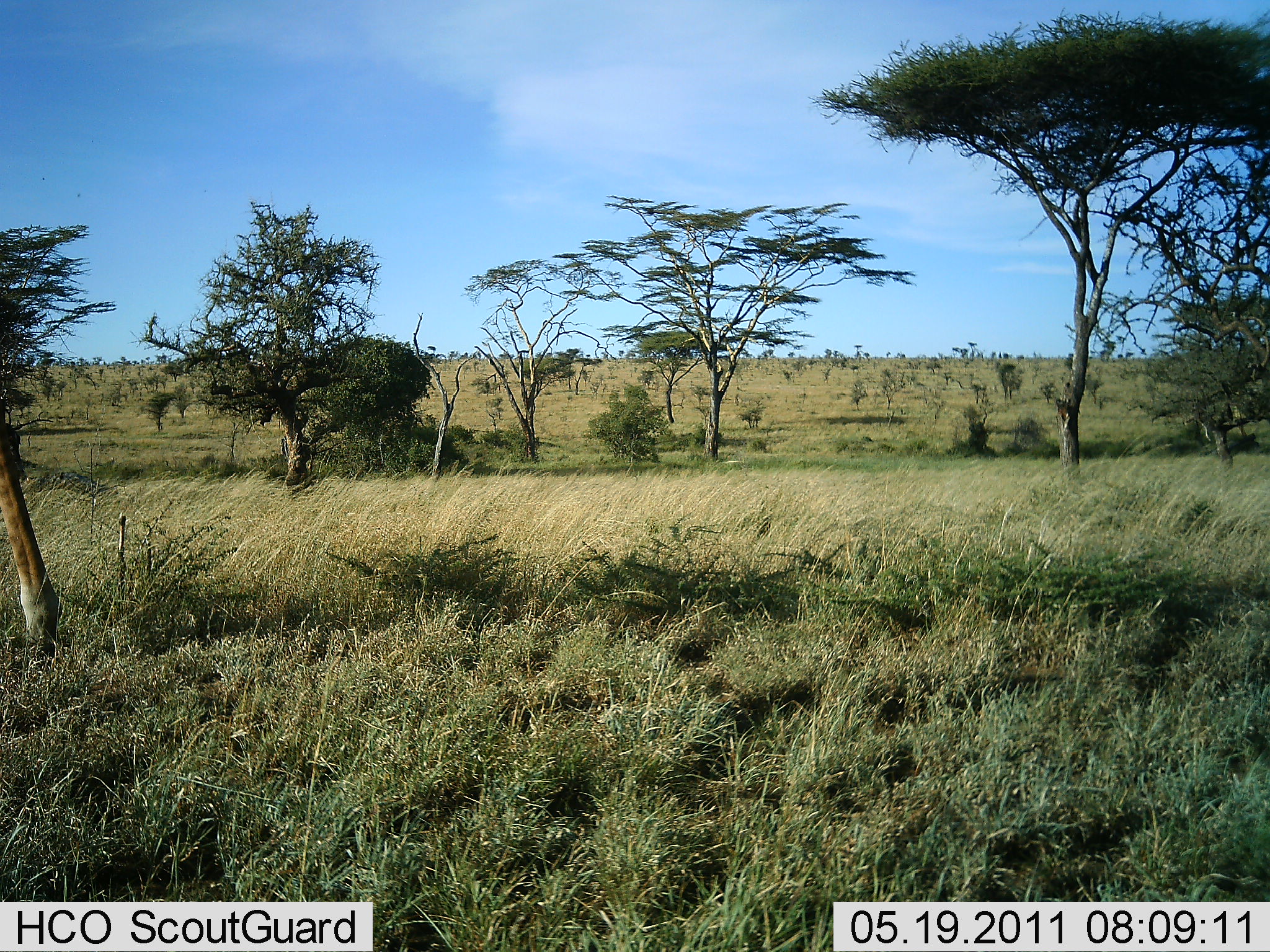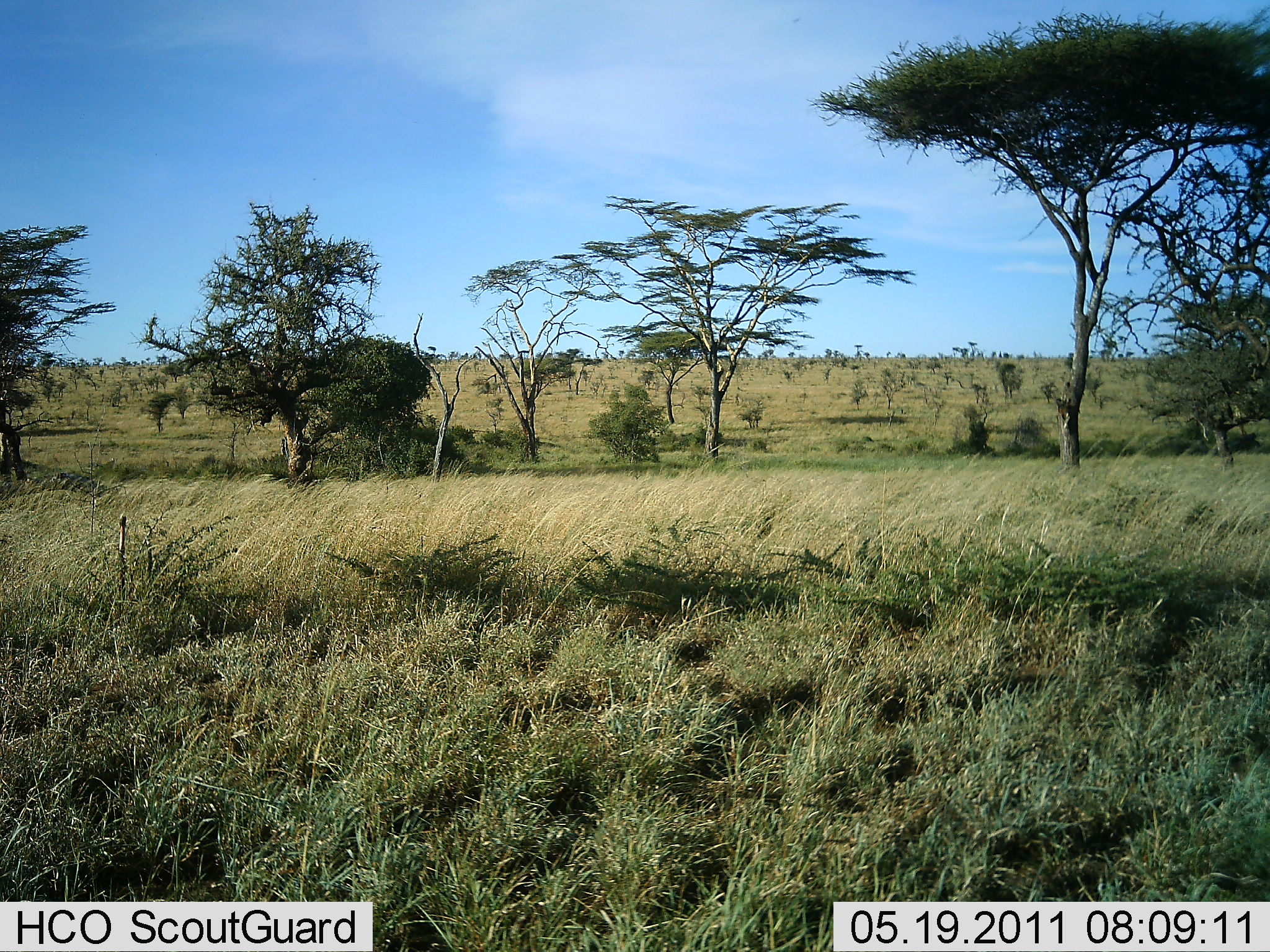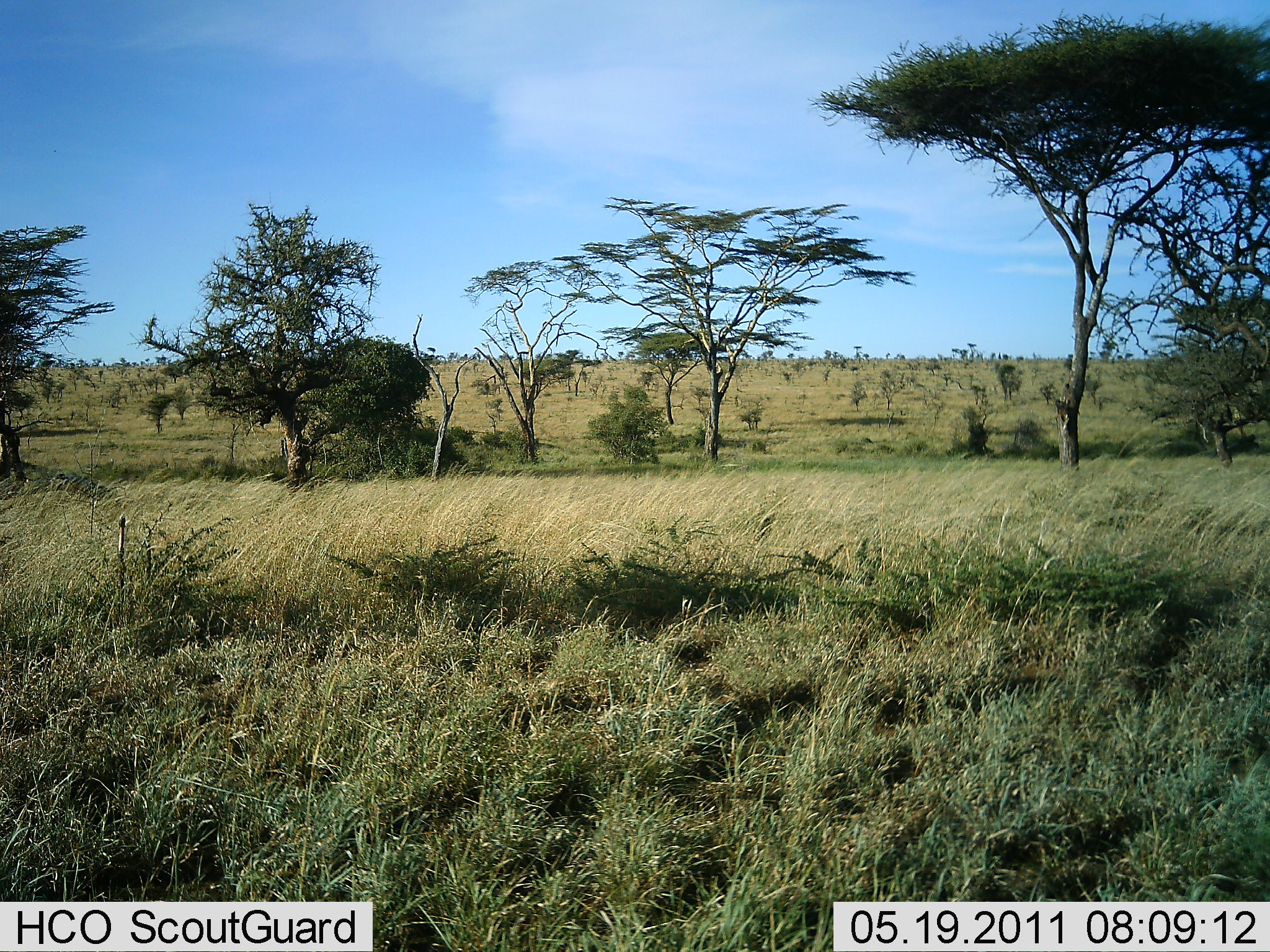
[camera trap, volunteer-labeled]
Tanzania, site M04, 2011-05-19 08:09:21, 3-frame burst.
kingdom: Animalia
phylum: Chordata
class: Mammalia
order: Artiodactyla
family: Giraffidae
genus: Giraffa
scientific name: Giraffa camelopardalis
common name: giraffe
Giraffe (Giraffa camelopardalis), count 1. Behavior (volunteer vote fractions): standing 0%, resting 0%, moving 100%, interacting 0%. Young present (vote fraction): 0%. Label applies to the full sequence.